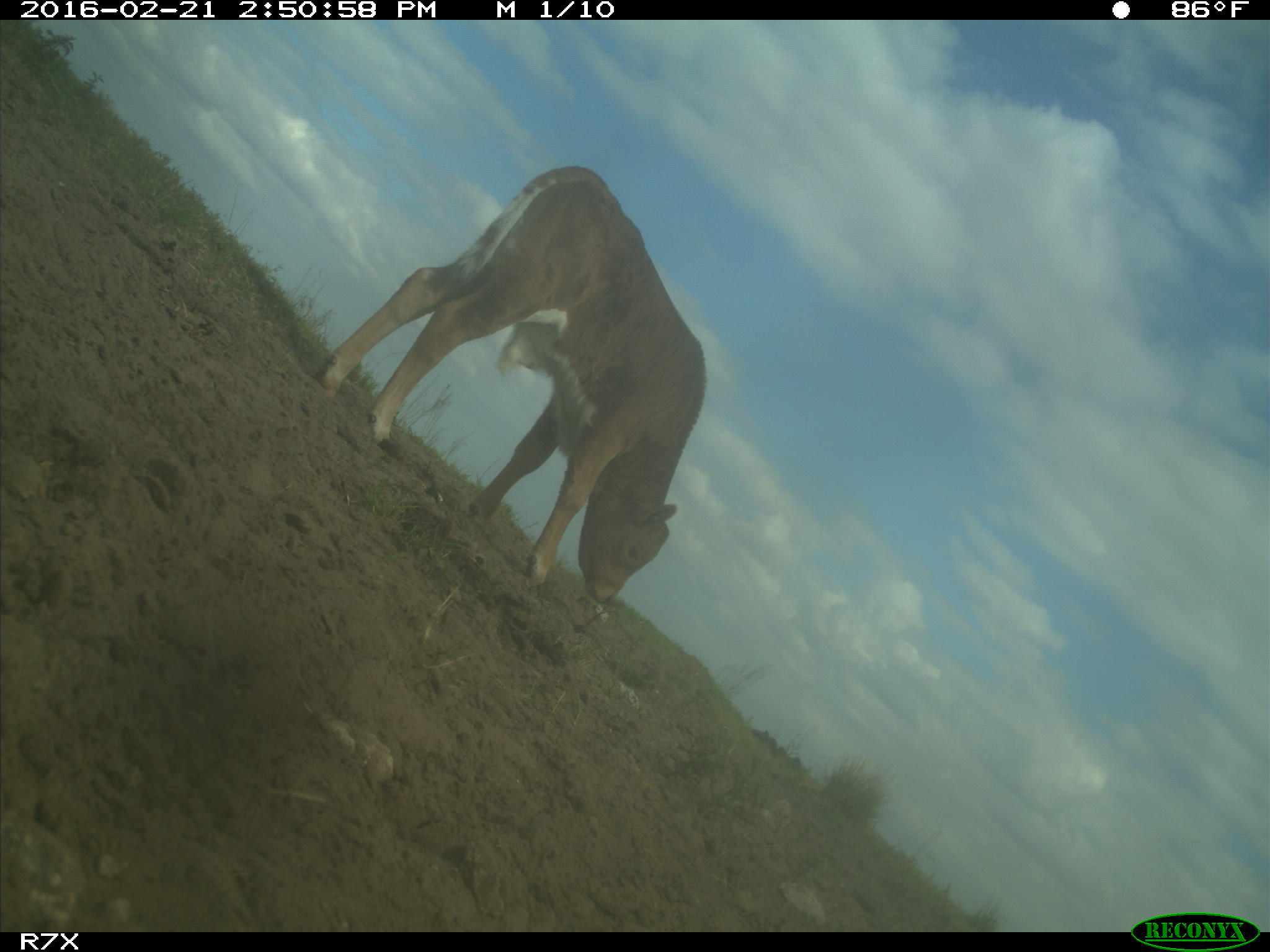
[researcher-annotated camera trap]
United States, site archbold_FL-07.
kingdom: Animalia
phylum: Chordata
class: Mammalia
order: Artiodactyla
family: Bovidae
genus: Bos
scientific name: Bos taurus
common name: domestic cow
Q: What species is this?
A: Bos taurus (domestic cow).